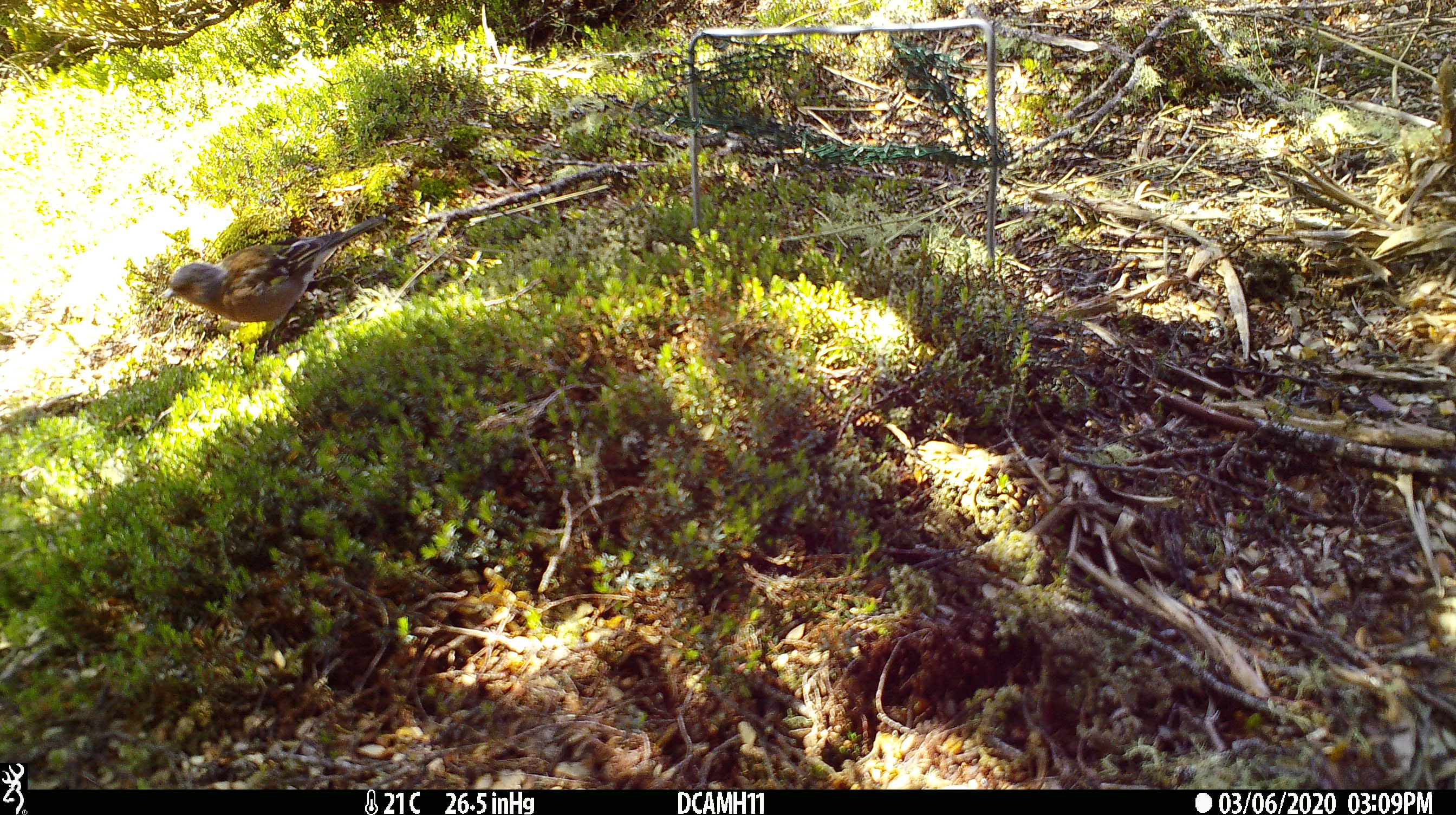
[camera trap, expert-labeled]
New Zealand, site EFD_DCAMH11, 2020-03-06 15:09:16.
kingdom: Animalia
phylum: Chordata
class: Aves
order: Passeriformes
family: Fringillidae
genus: Fringilla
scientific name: Fringilla coelebs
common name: common chaffinch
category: chaffinch